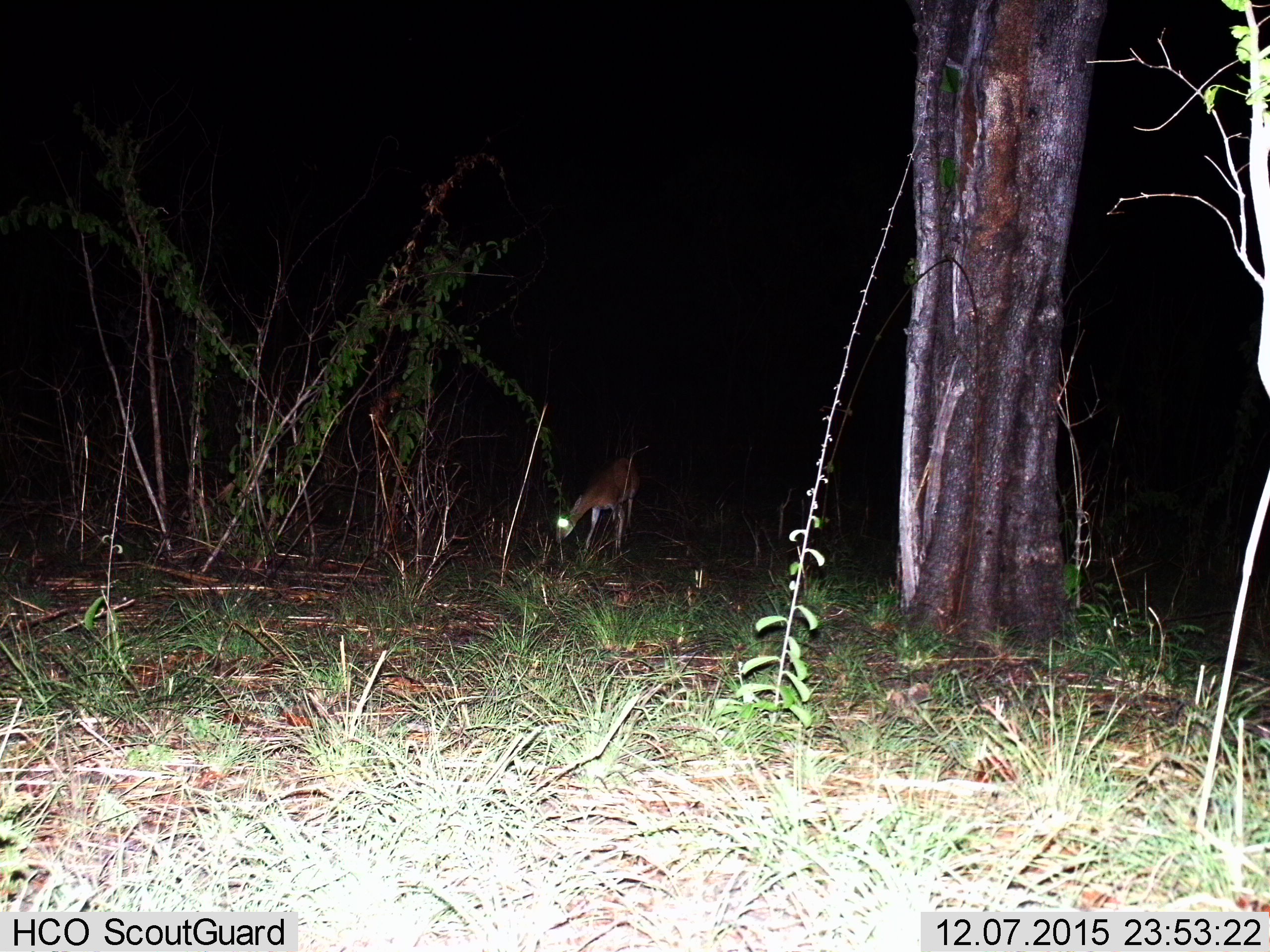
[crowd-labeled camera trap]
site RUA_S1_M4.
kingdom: Animalia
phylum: Chordata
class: Mammalia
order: Artiodactyla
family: Bovidae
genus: Aepyceros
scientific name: Aepyceros melampus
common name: impala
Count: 1.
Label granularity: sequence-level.